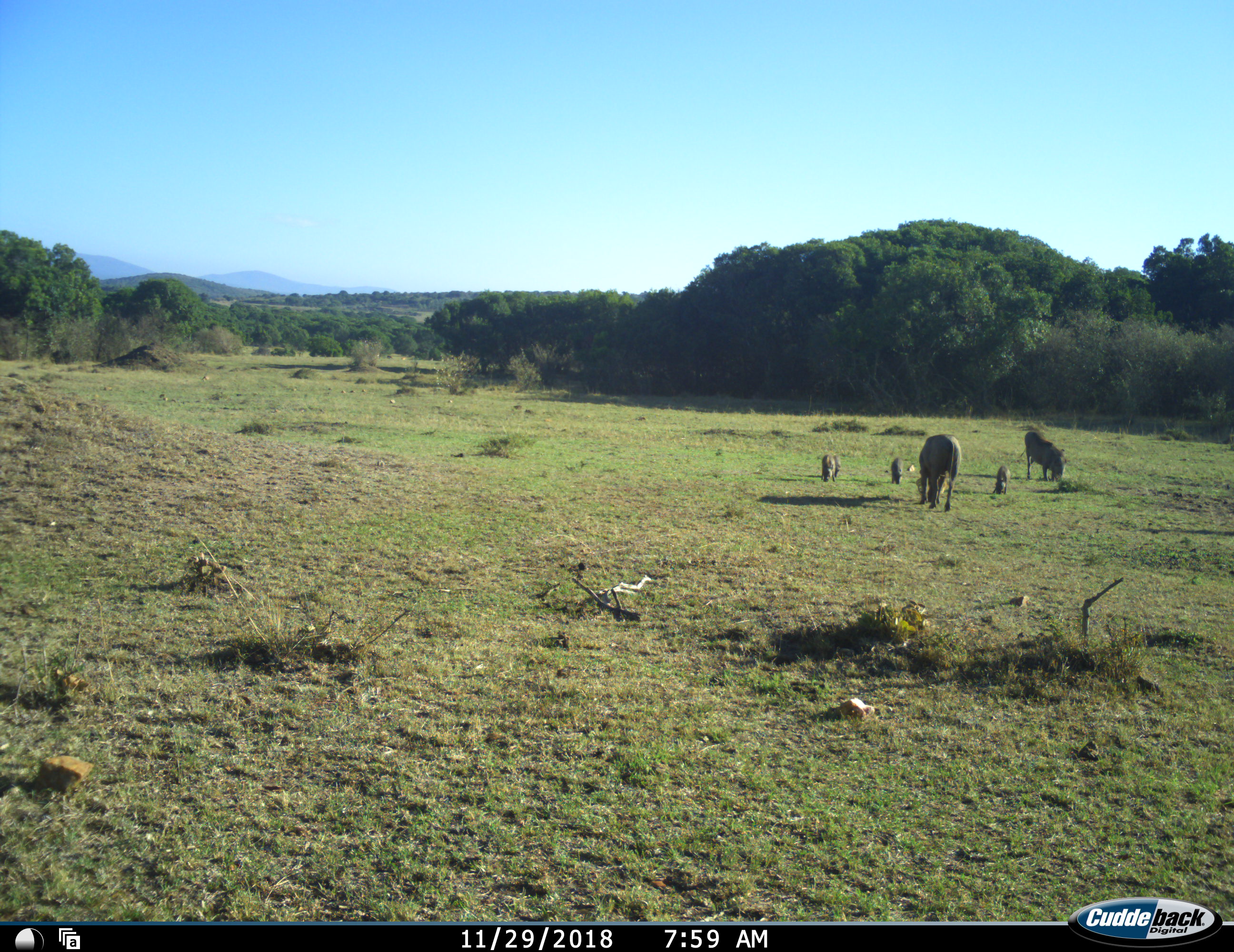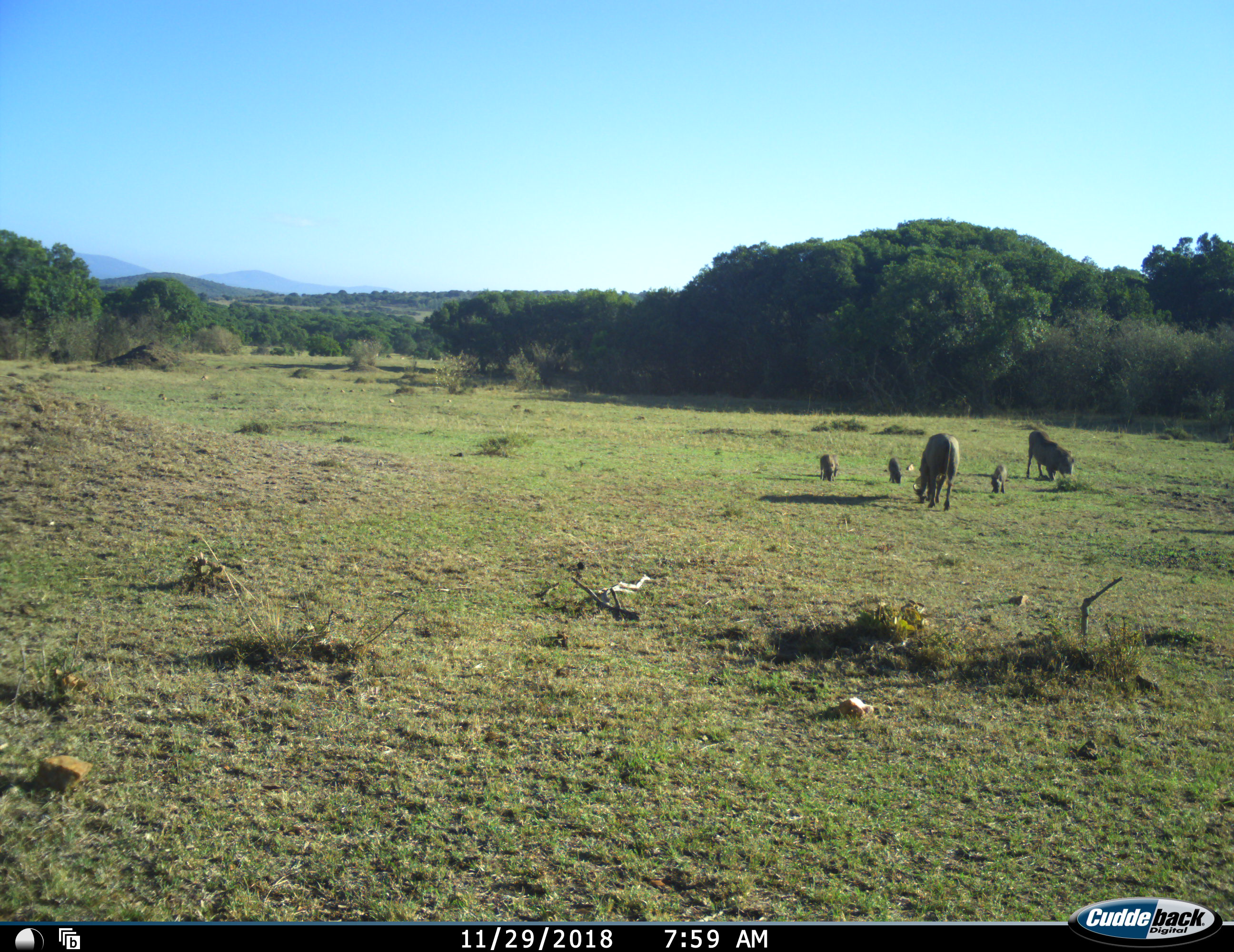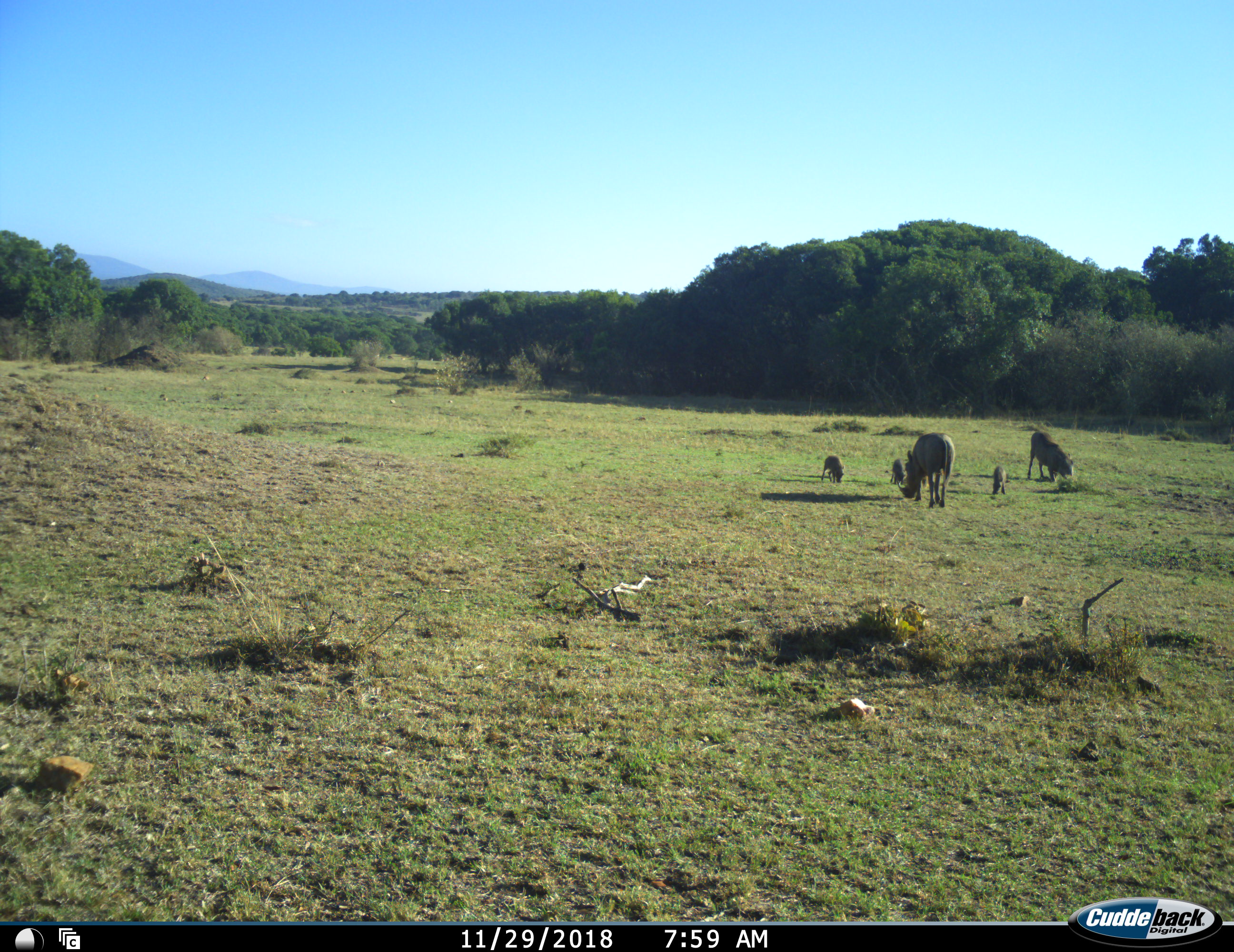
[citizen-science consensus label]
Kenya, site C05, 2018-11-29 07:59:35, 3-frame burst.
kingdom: Animalia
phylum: Chordata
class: Mammalia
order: Artiodactyla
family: Suidae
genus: Phacochoerus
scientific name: Phacochoerus africanus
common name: warthog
Warthog (Phacochoerus africanus), count 6. Behavior (volunteer vote fractions): standing 25%, resting 0%, moving 38%, interacting 0%. Young present (vote fraction): 100%. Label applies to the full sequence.